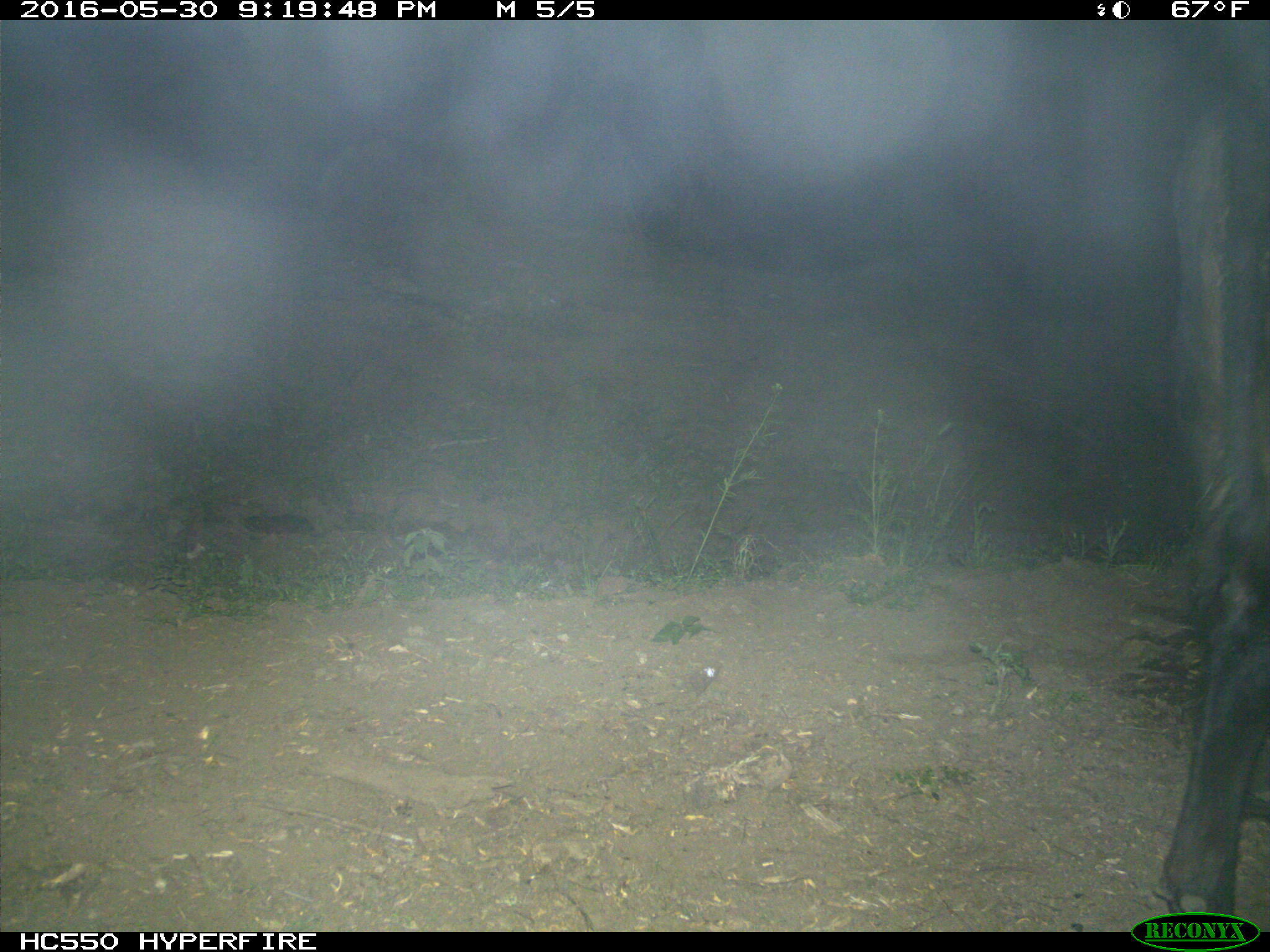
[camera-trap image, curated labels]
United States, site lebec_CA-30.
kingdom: Animalia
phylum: Chordata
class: Mammalia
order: Artiodactyla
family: Bovidae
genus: Bos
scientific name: Bos taurus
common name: domestic cow